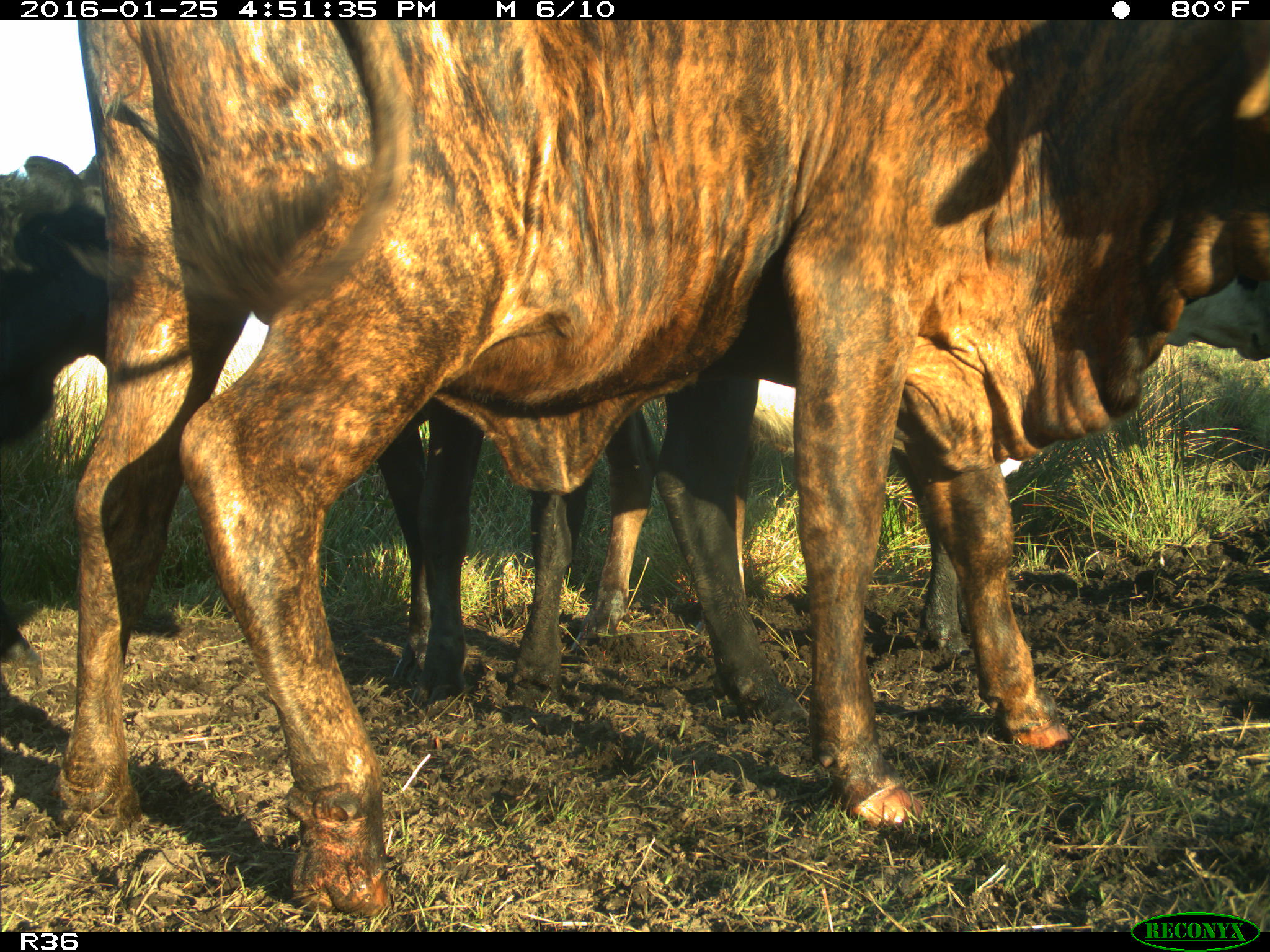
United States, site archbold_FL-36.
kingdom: Animalia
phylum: Chordata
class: Mammalia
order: Artiodactyla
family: Bovidae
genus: Bos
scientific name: Bos taurus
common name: domestic cow